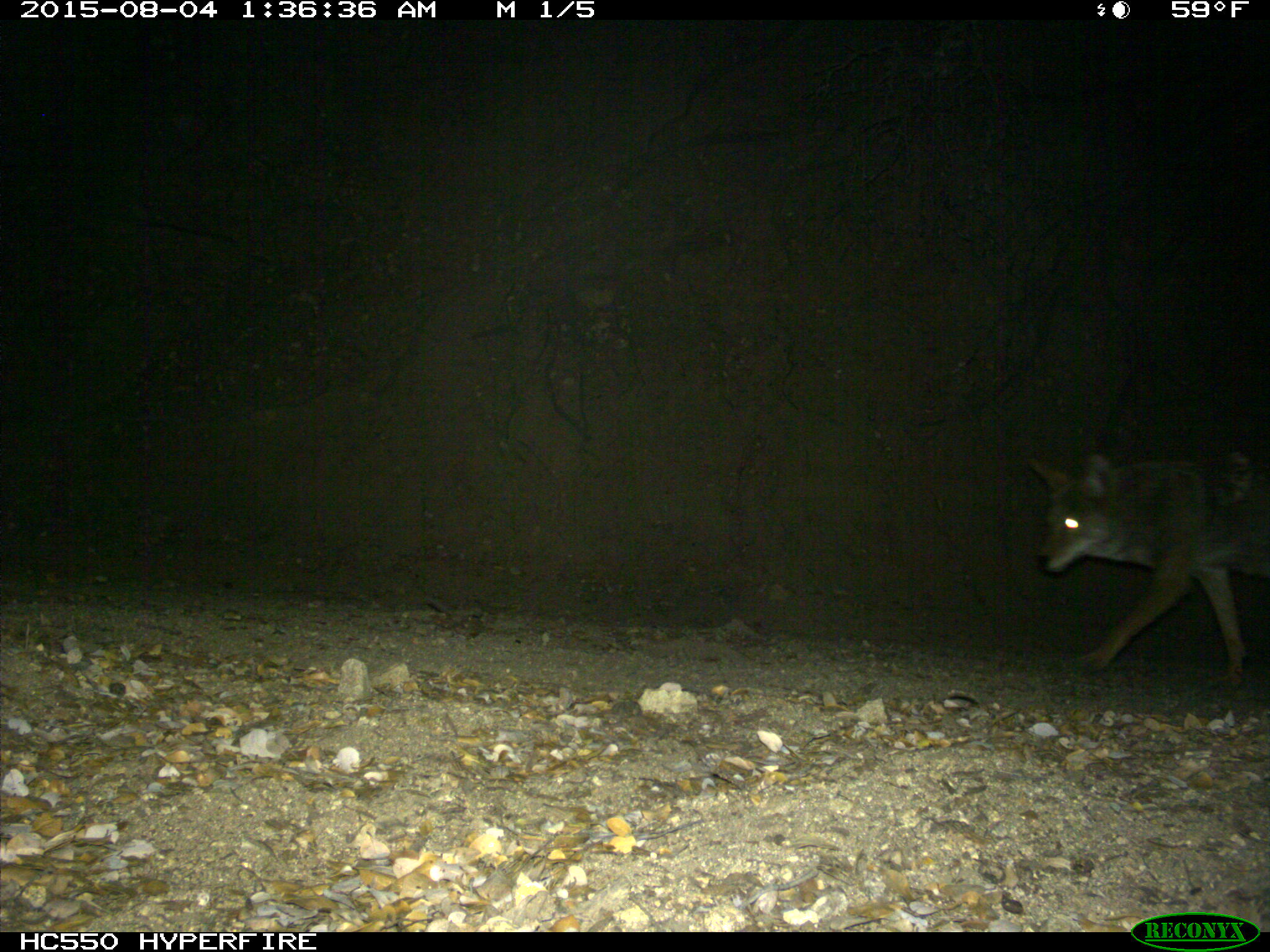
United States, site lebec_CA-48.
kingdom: Animalia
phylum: Chordata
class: Mammalia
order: Carnivora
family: Canidae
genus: Canis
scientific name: Canis latrans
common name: coyote